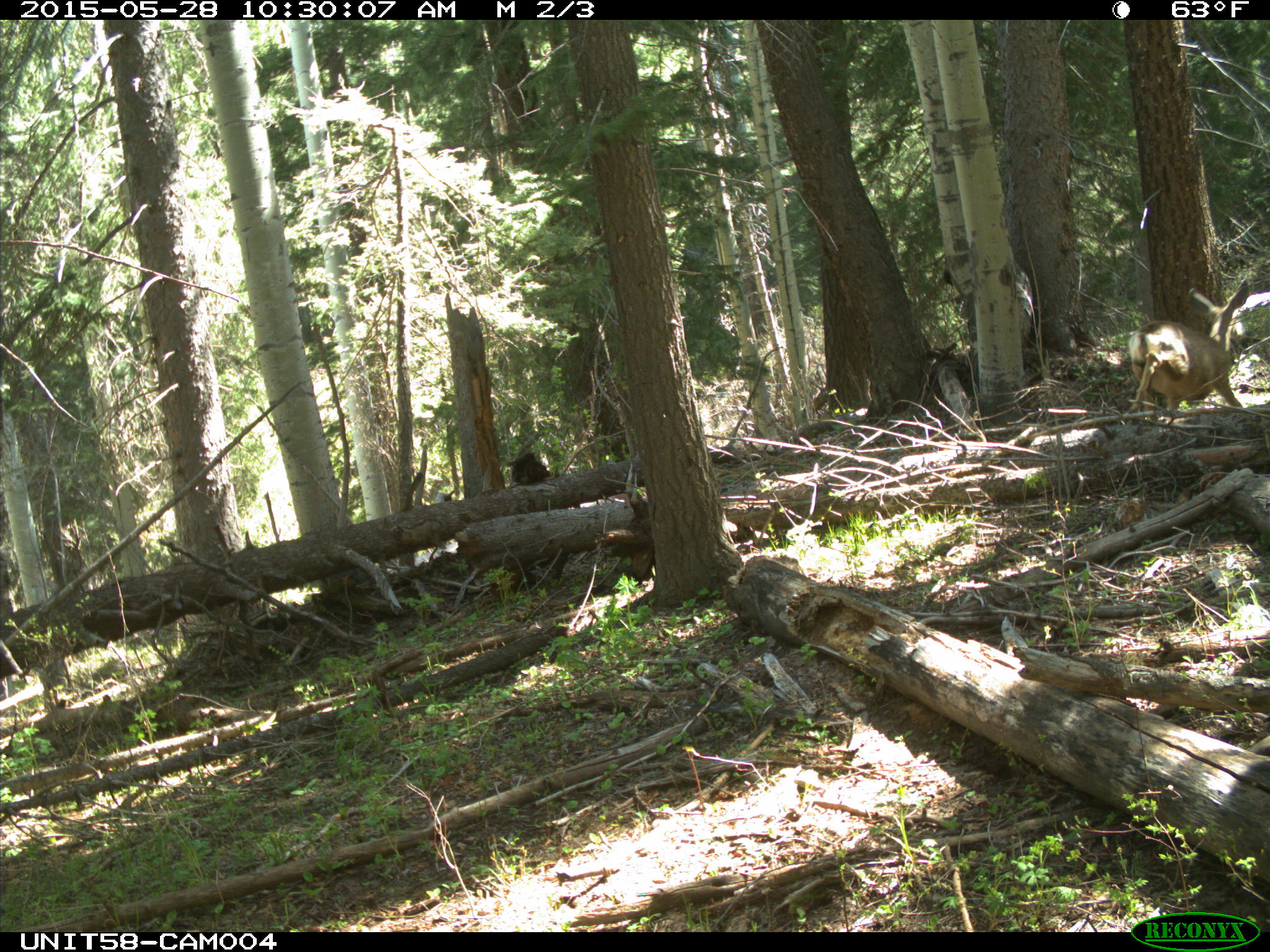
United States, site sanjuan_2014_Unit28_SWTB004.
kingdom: Animalia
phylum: Chordata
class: Mammalia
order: Artiodactyla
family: Cervidae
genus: Odocoileus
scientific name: Odocoileus hemionus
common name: mule deer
Odocoileus hemionus (mule deer).